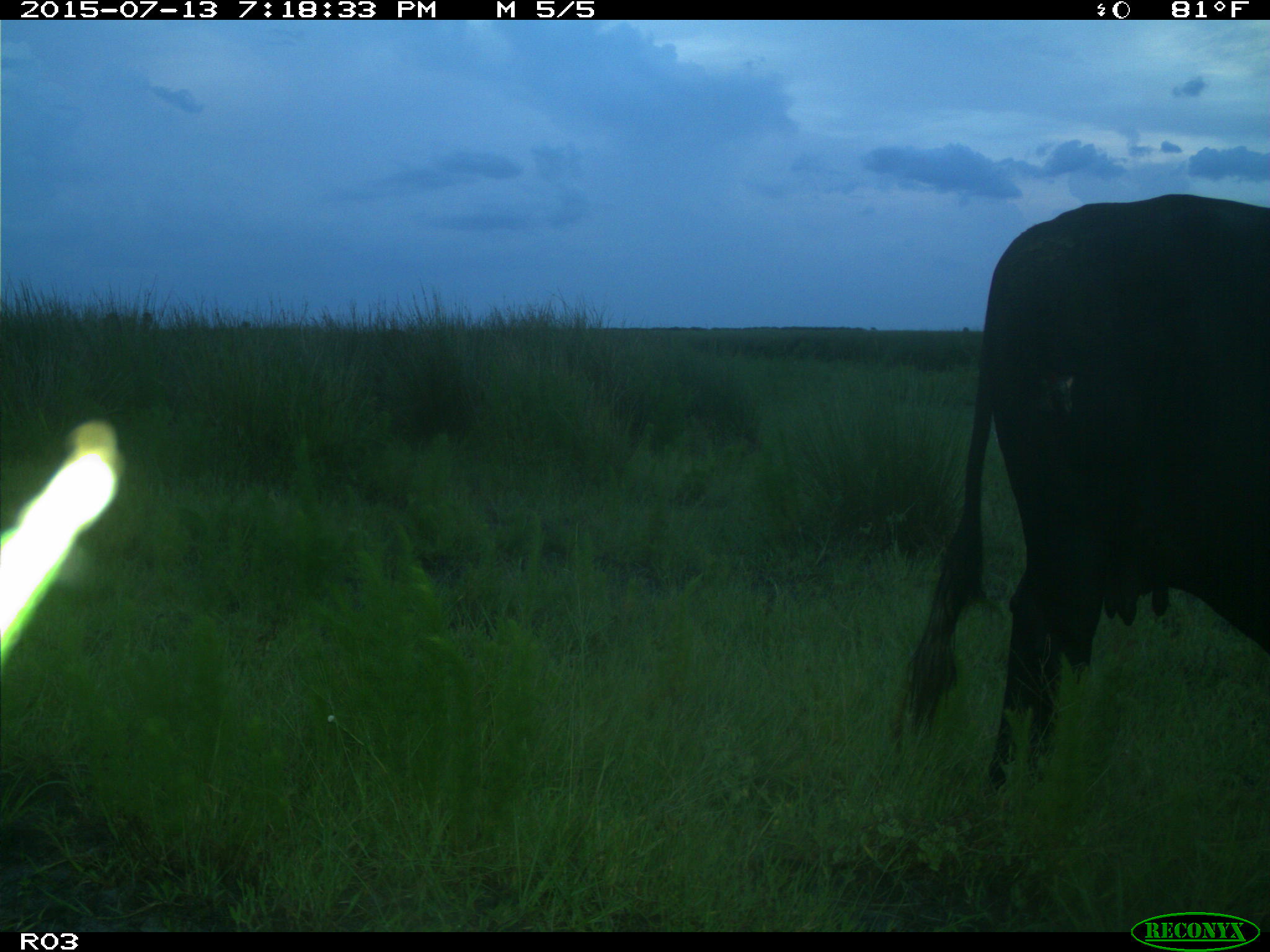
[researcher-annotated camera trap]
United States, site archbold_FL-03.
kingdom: Animalia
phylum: Chordata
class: Mammalia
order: Artiodactyla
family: Bovidae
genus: Bos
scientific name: Bos taurus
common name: domestic cow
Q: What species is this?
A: Bos taurus (domestic cow).